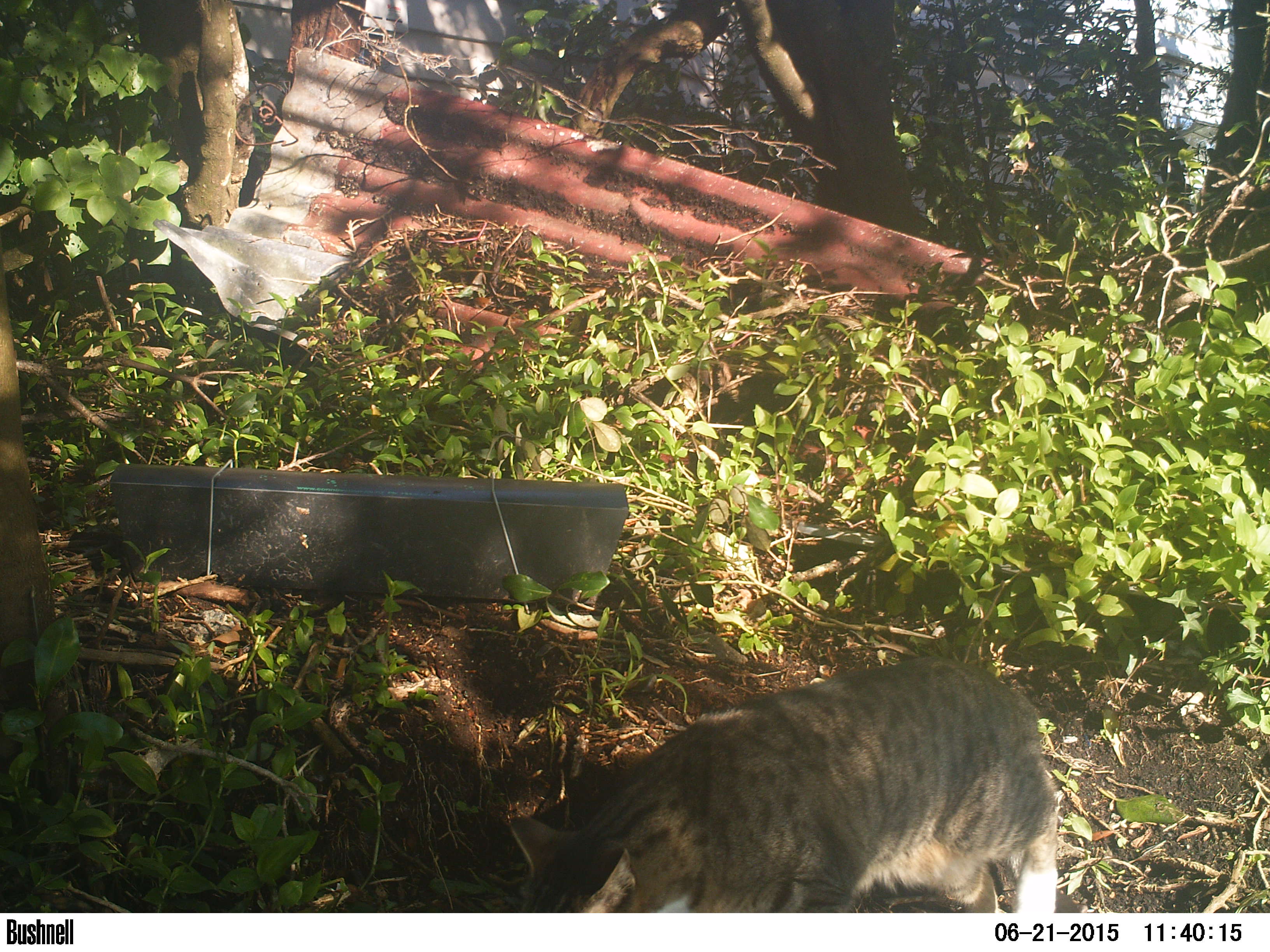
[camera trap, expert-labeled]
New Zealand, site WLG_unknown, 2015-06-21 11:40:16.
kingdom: Animalia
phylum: Chordata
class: Mammalia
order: Carnivora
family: Felidae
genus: Felis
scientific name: Felis catus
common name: domestic cat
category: cat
Cat (domestic cat) (Felis catus).